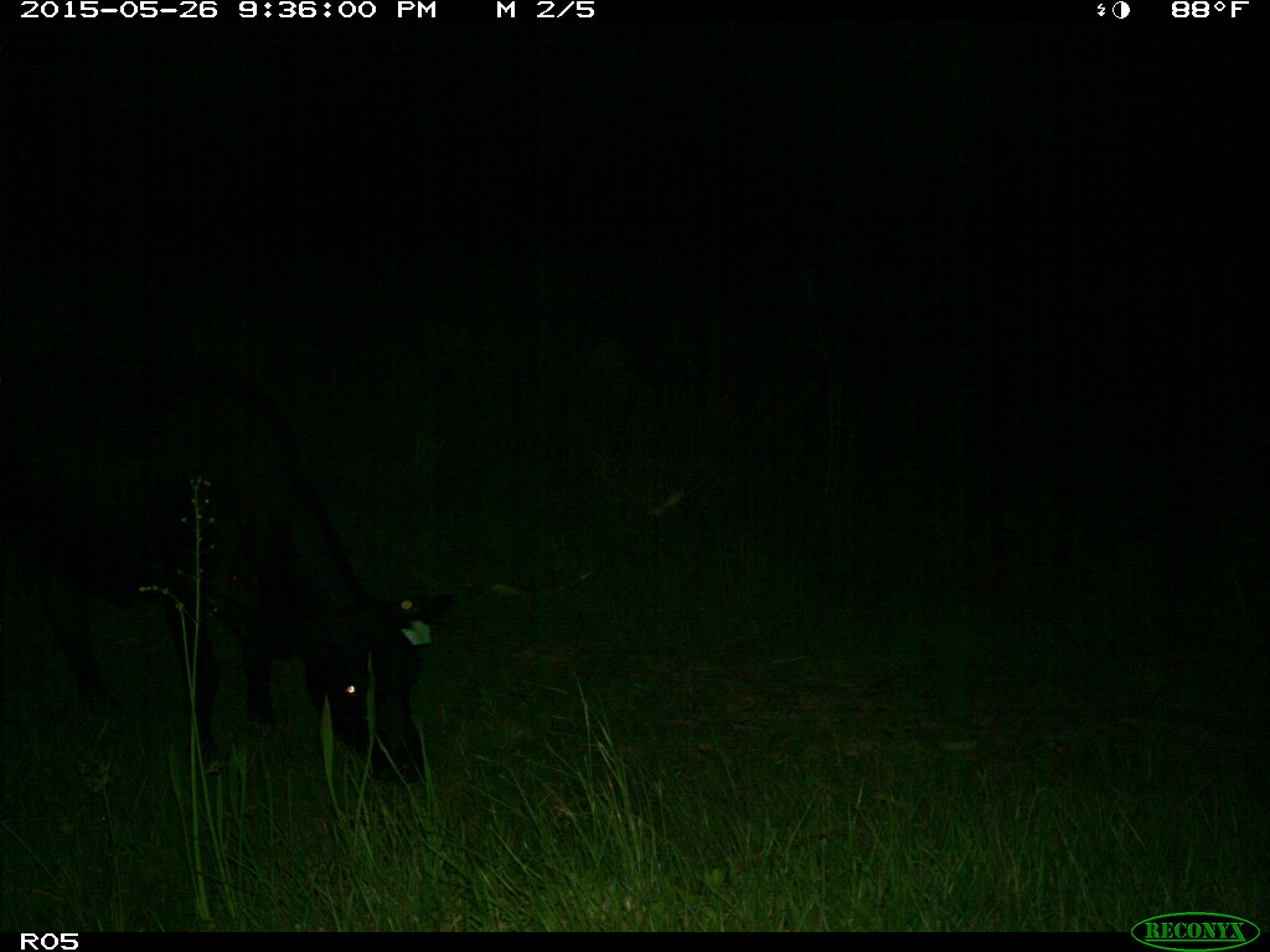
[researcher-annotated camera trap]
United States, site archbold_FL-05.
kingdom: Animalia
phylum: Chordata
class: Mammalia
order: Artiodactyla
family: Bovidae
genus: Bos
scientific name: Bos taurus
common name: domestic cow